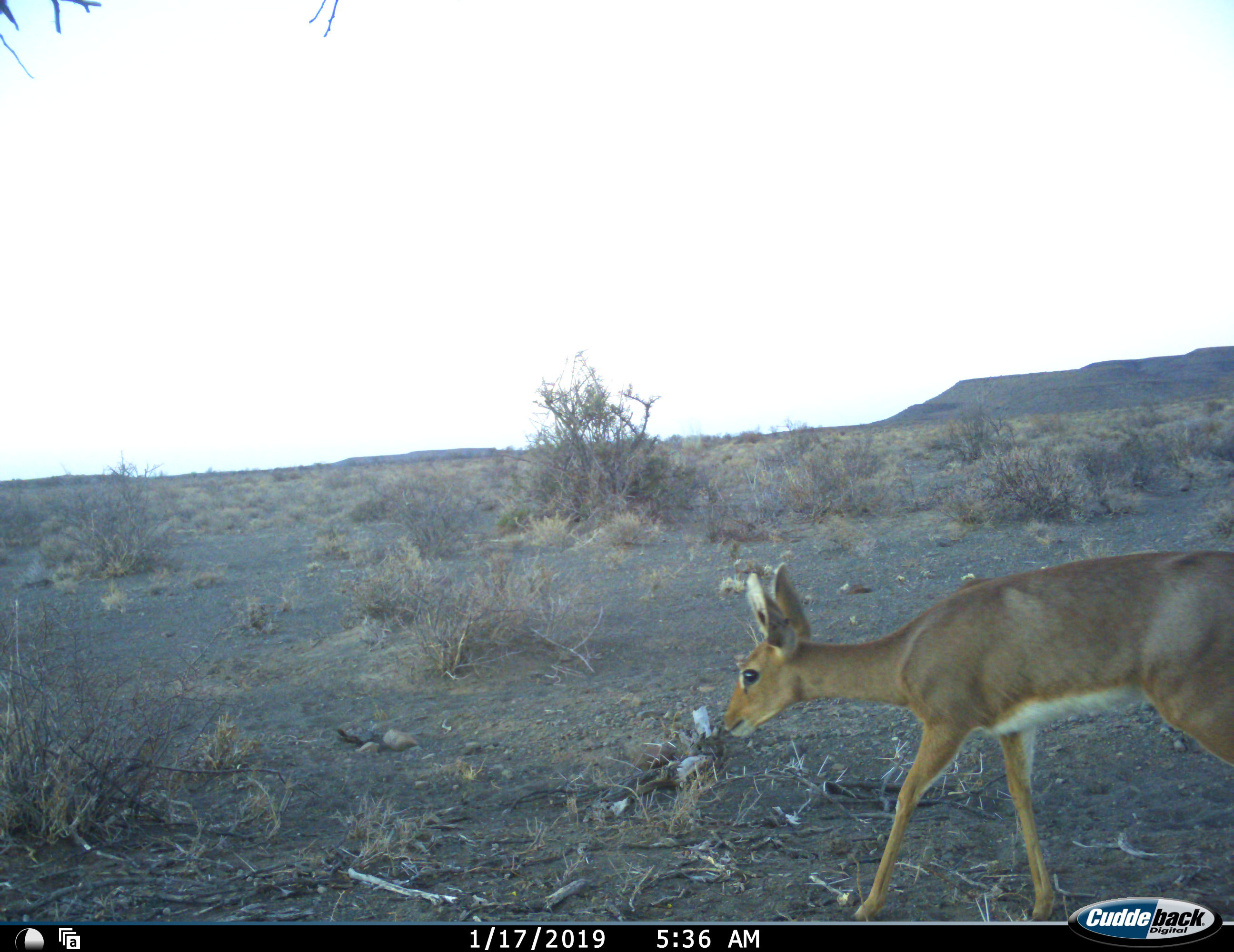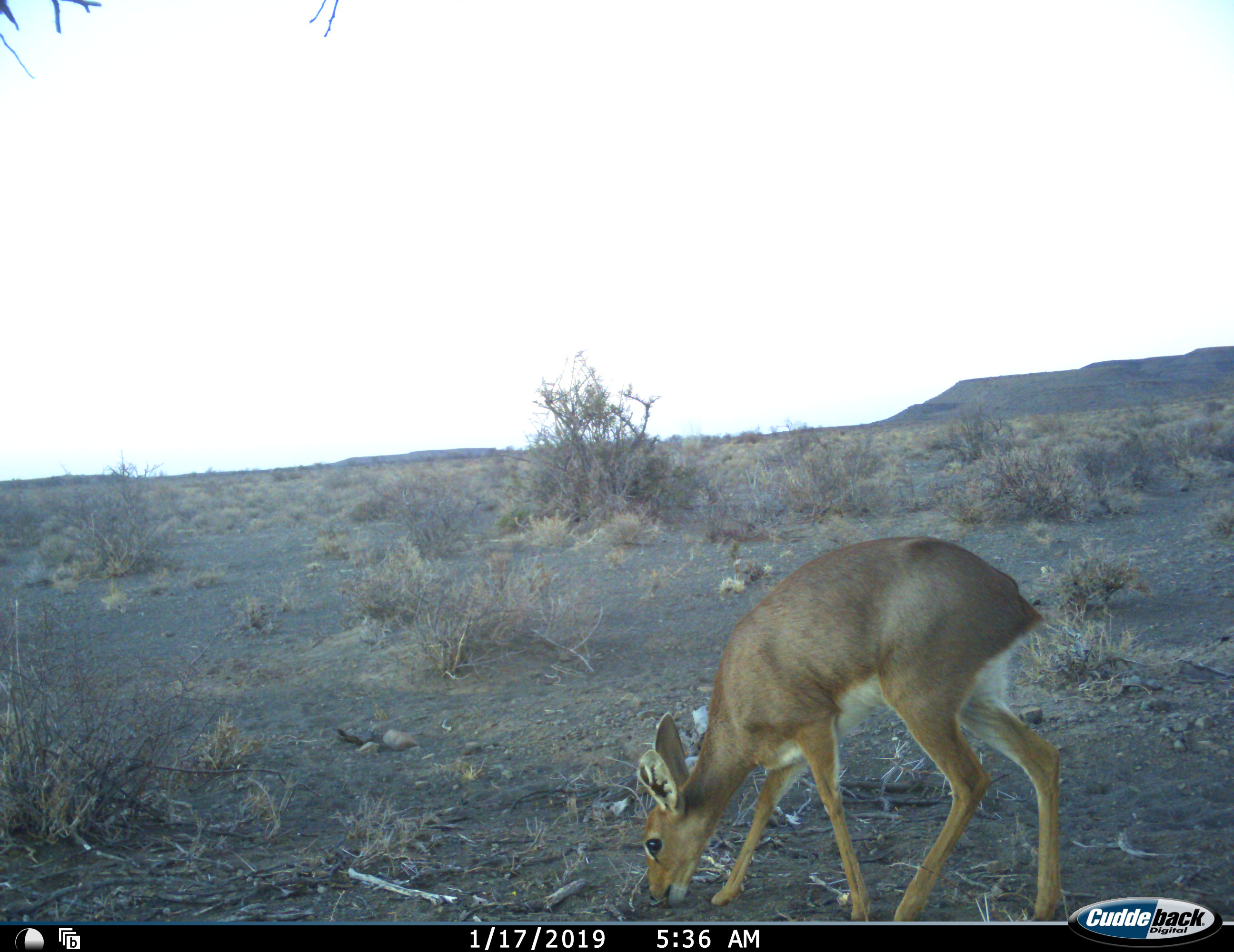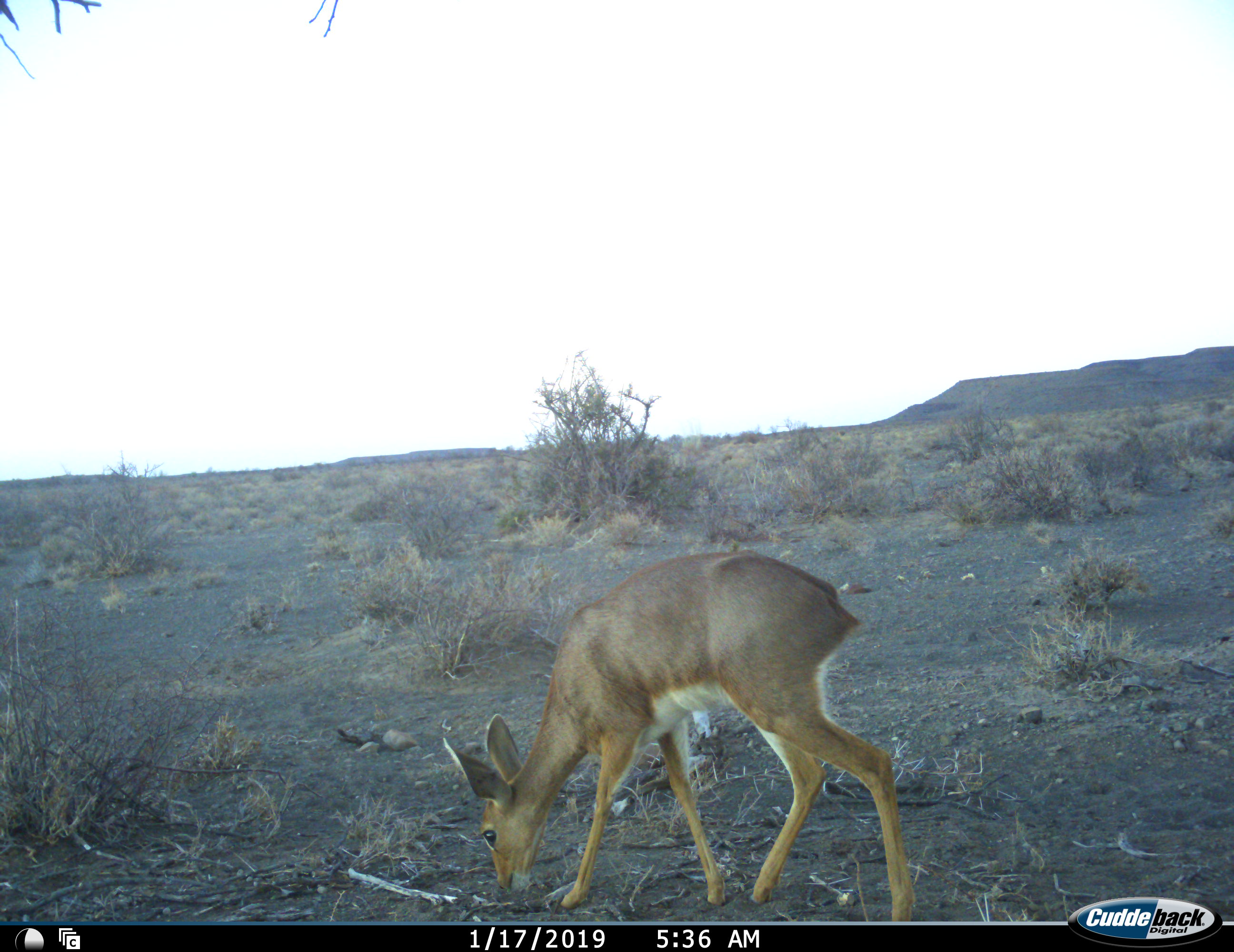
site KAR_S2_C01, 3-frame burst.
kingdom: Animalia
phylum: Chordata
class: Mammalia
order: Artiodactyla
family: Bovidae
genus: Raphicerus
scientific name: Raphicerus campestris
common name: steenbok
Steenbok (Raphicerus campestris), count 1. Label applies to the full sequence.